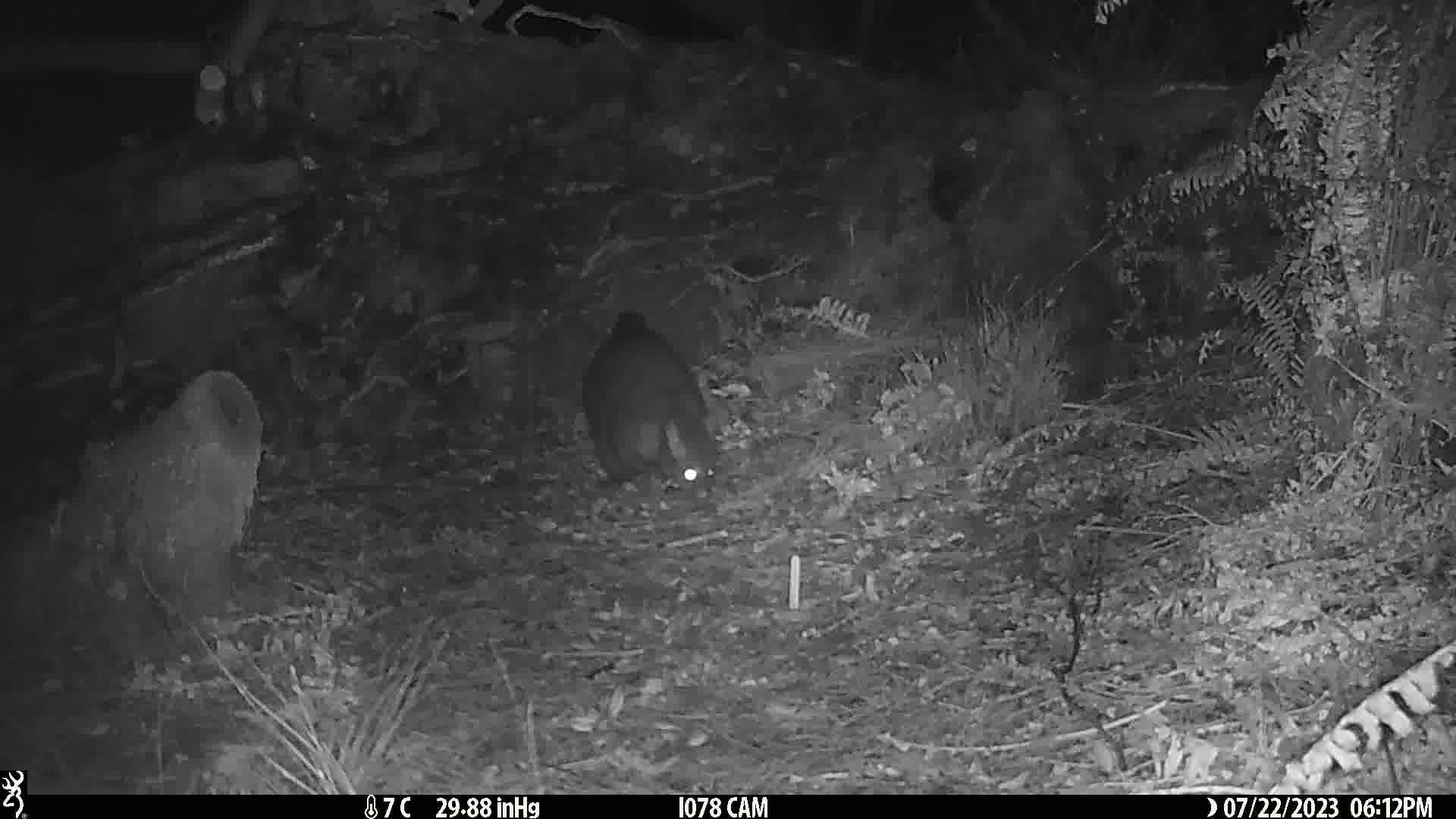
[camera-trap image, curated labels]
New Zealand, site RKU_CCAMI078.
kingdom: Animalia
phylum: Chordata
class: Mammalia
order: Diprotodontia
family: Phalangeridae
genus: Trichosurus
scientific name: Trichosurus vulpecula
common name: common brushtail possum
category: possum